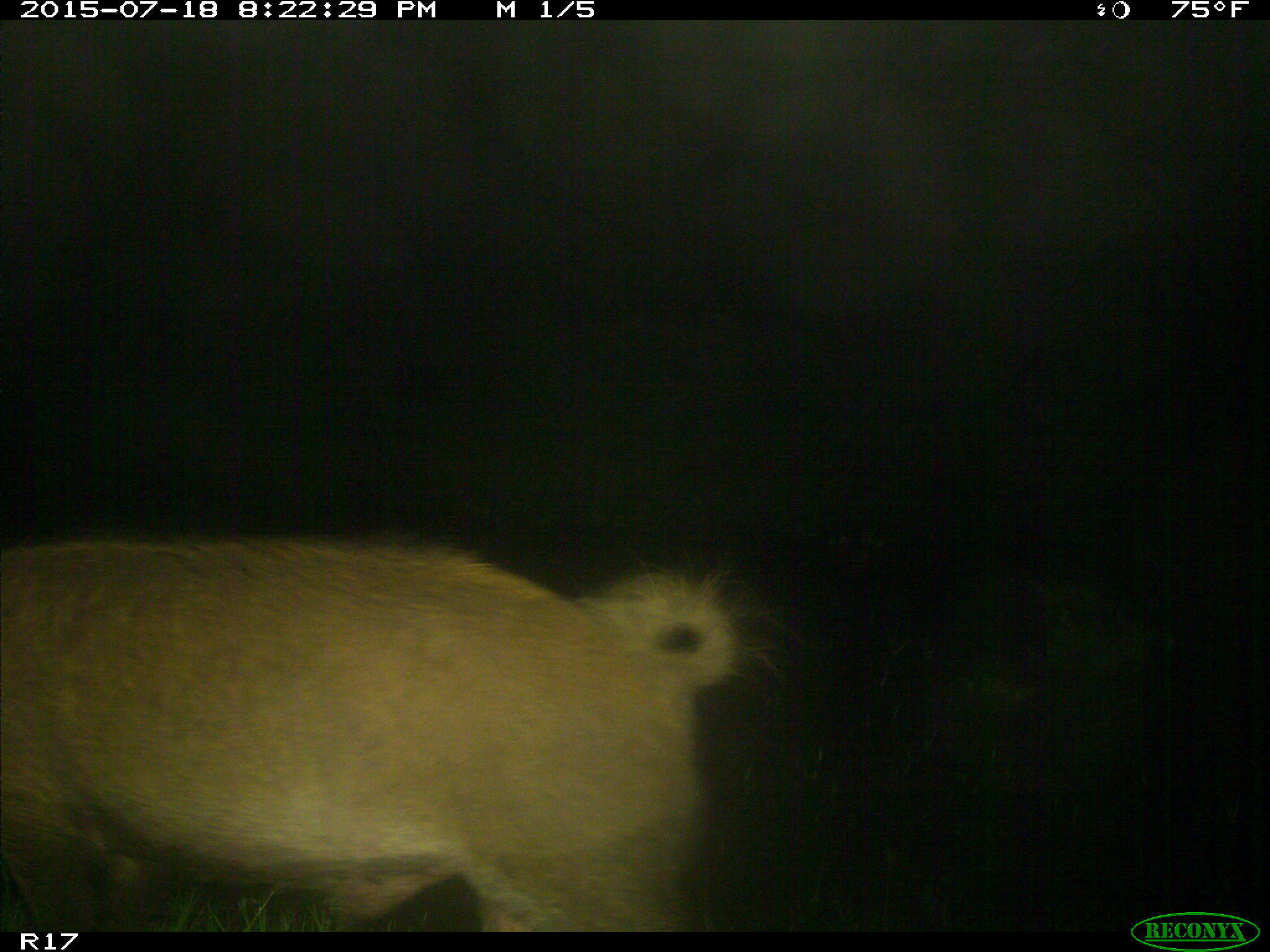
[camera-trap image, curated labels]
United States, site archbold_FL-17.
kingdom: Animalia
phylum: Chordata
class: Mammalia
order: Artiodactyla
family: Suidae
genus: Sus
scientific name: Sus scrofa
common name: wild boar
Sus scrofa (wild boar).